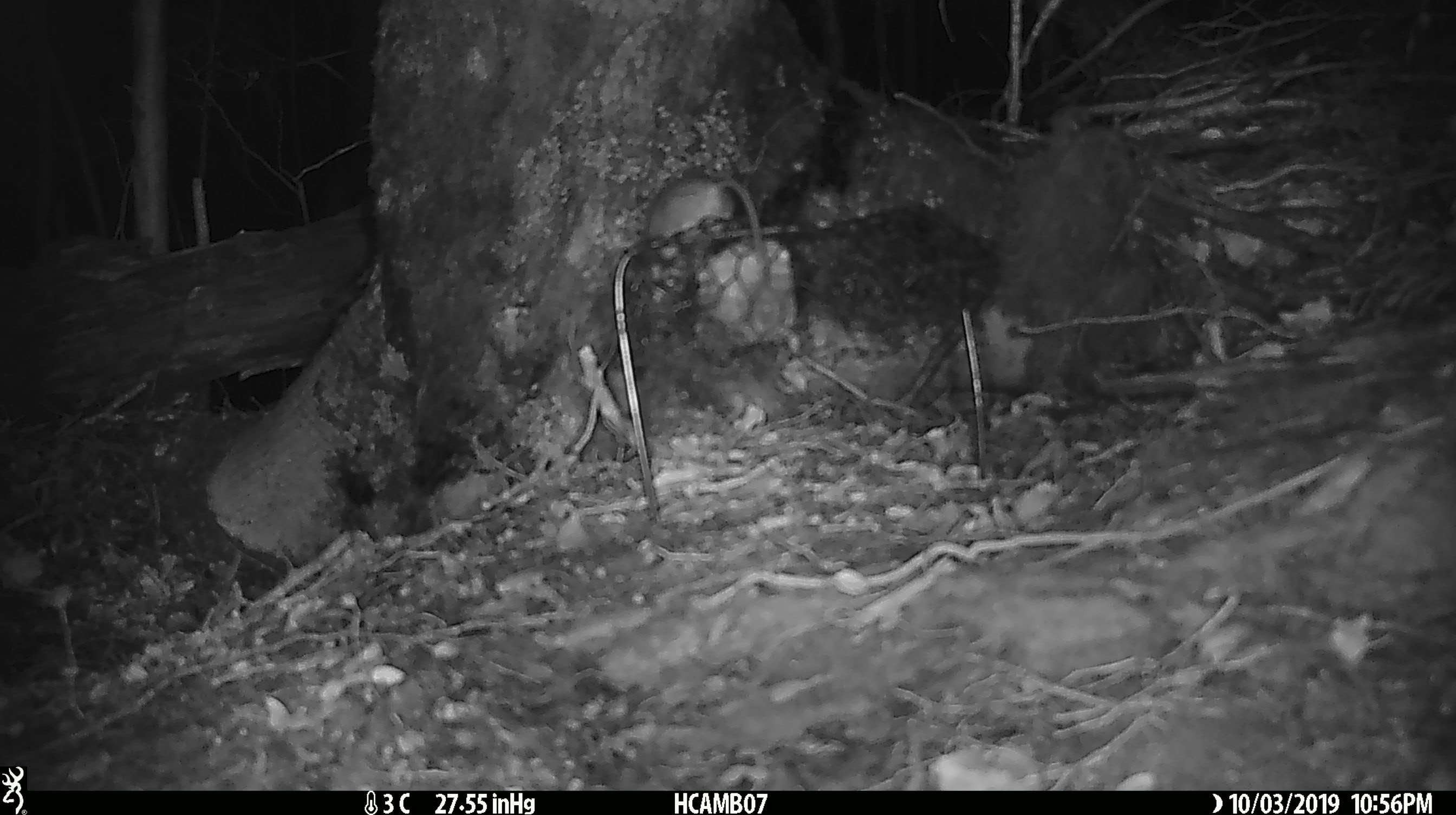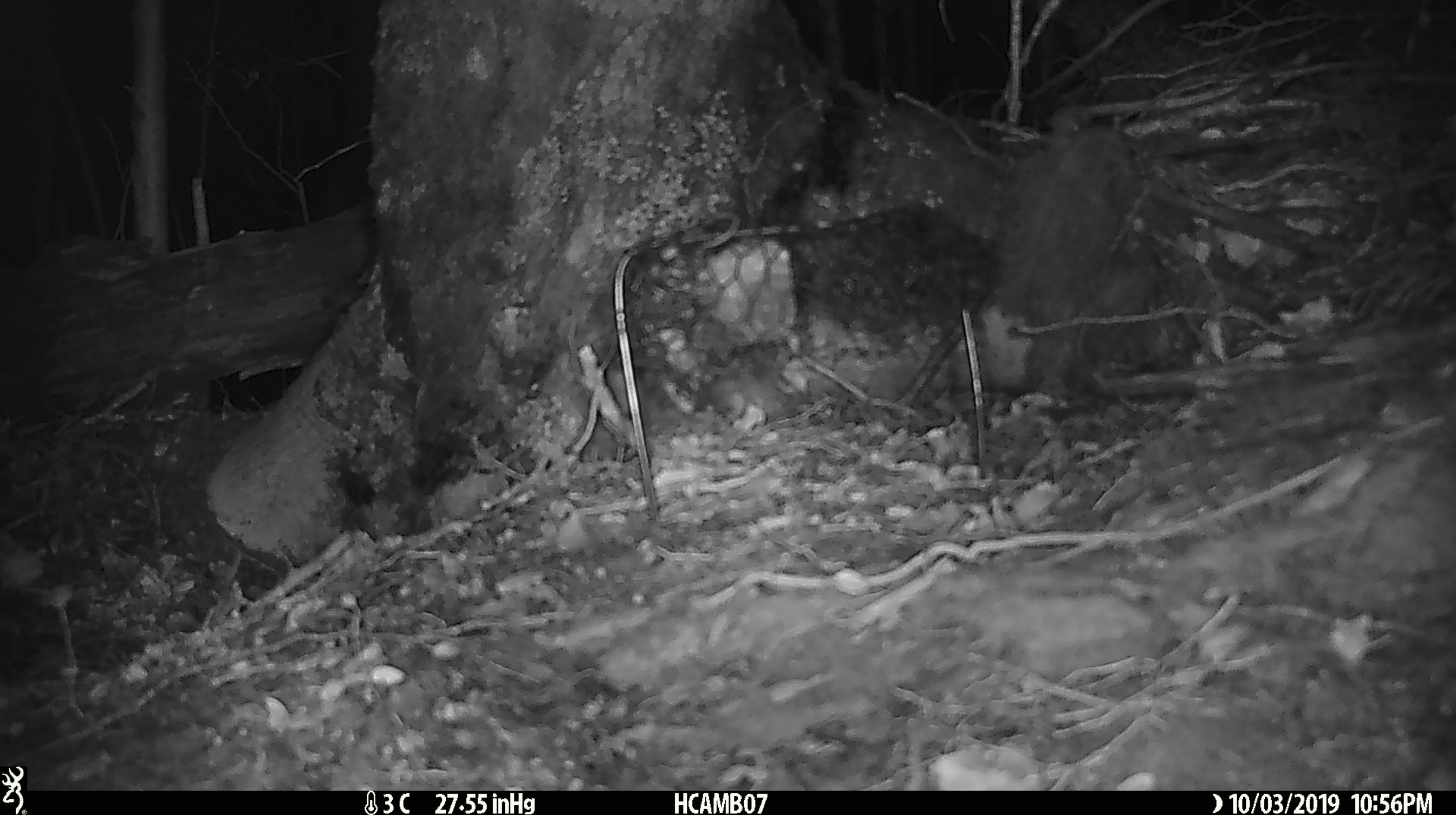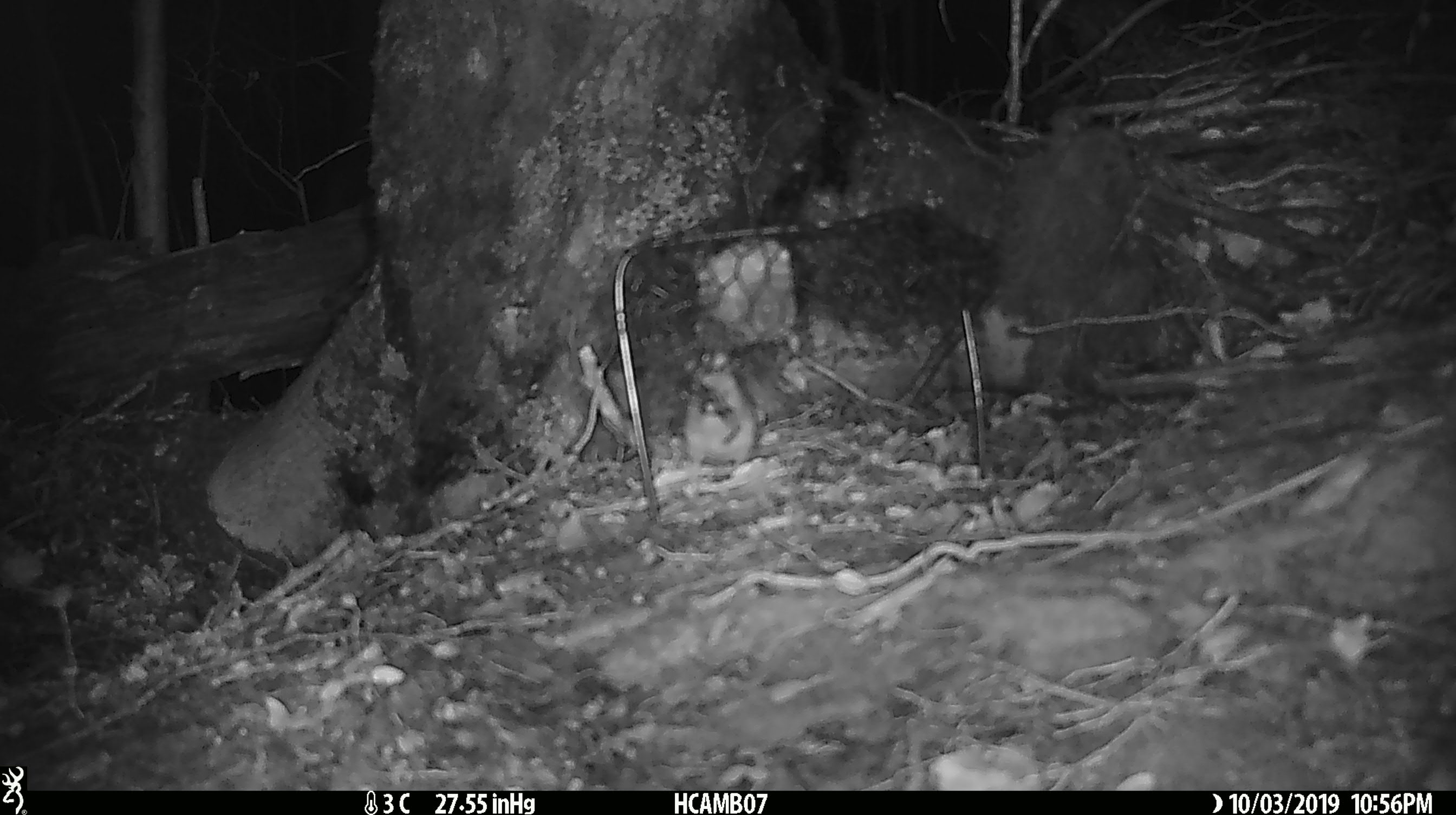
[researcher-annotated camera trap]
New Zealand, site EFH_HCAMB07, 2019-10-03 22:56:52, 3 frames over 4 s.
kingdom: Animalia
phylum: Chordata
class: Mammalia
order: Rodentia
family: Muridae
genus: Mus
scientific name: Mus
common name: mouse